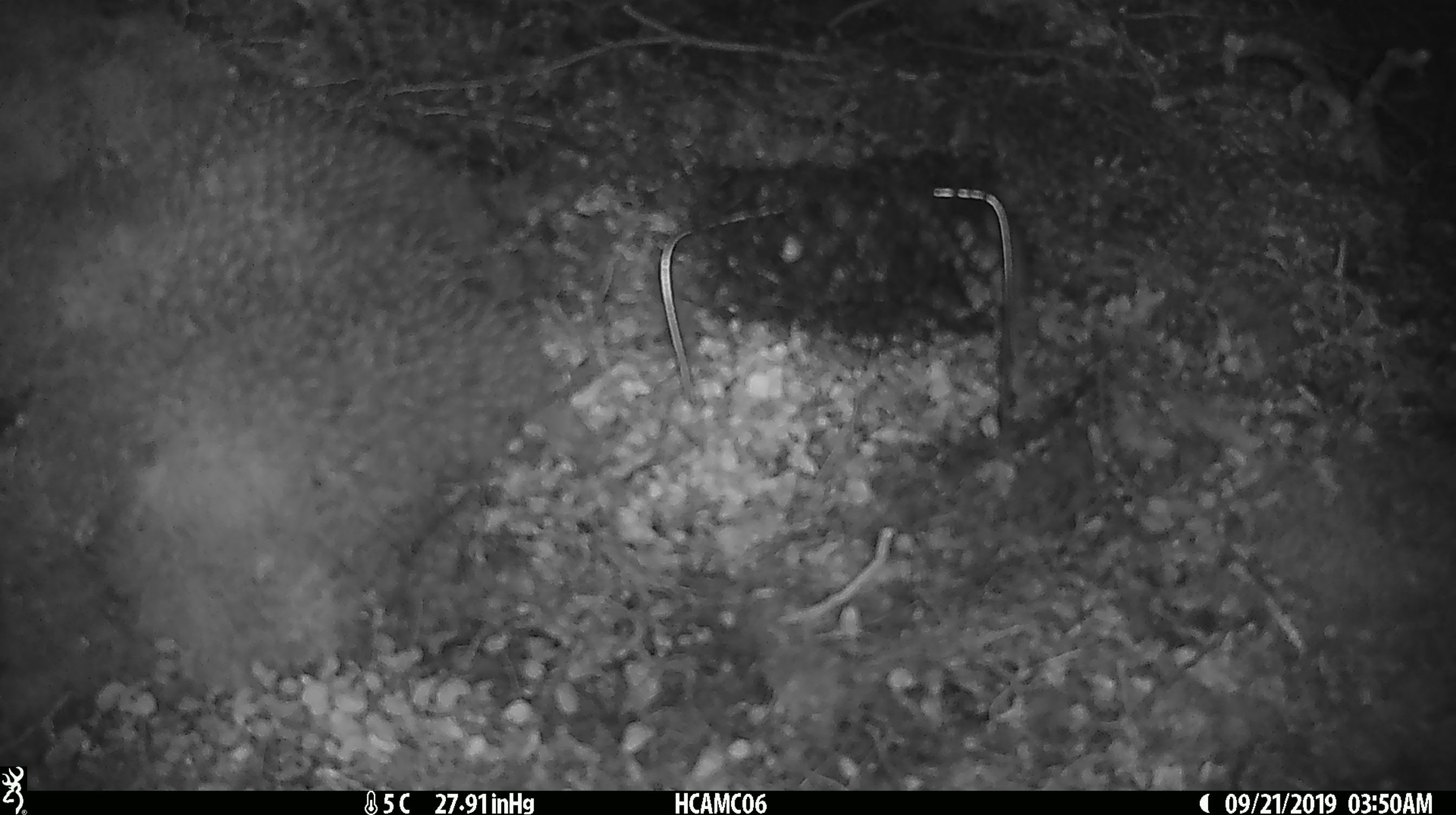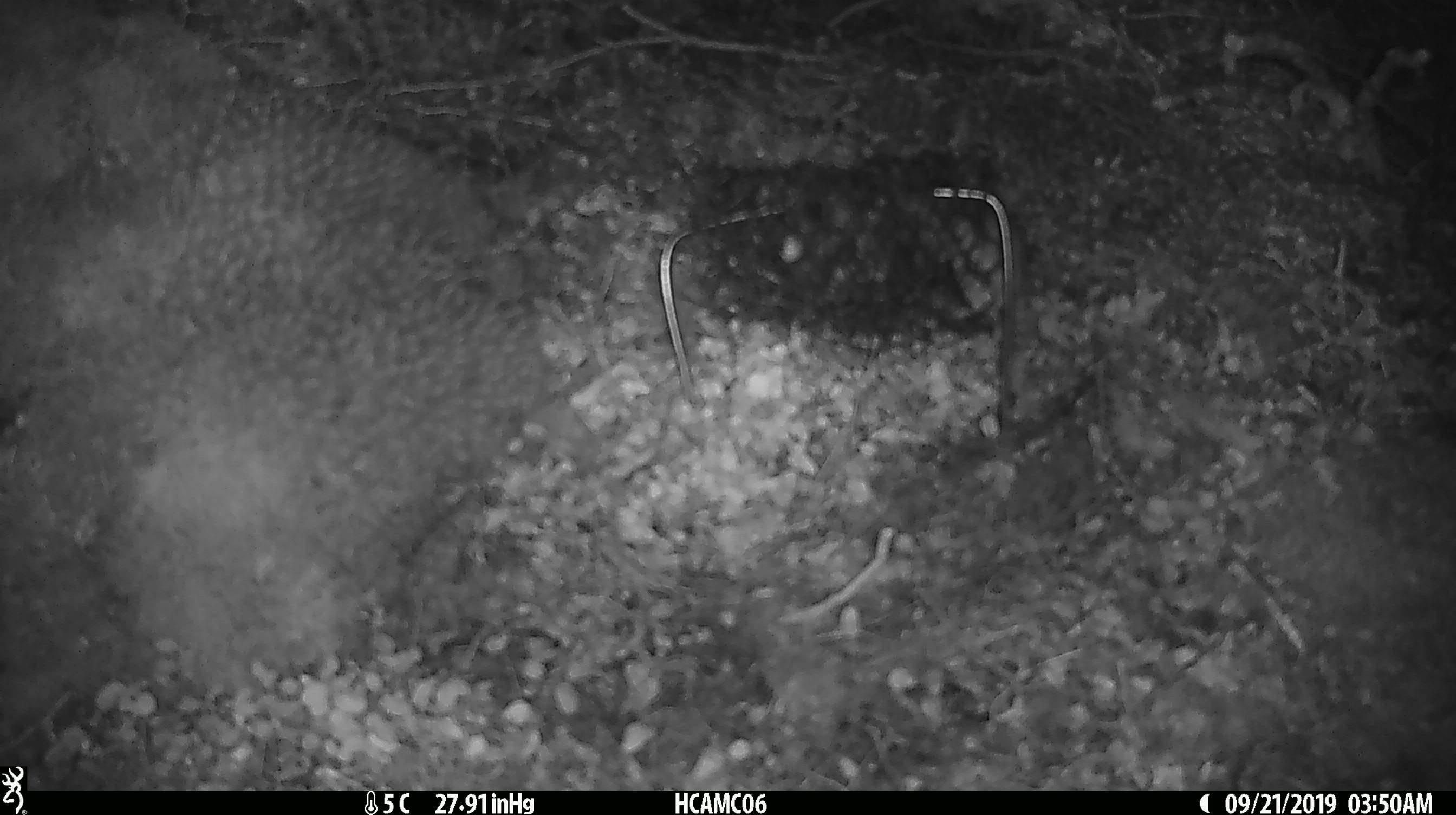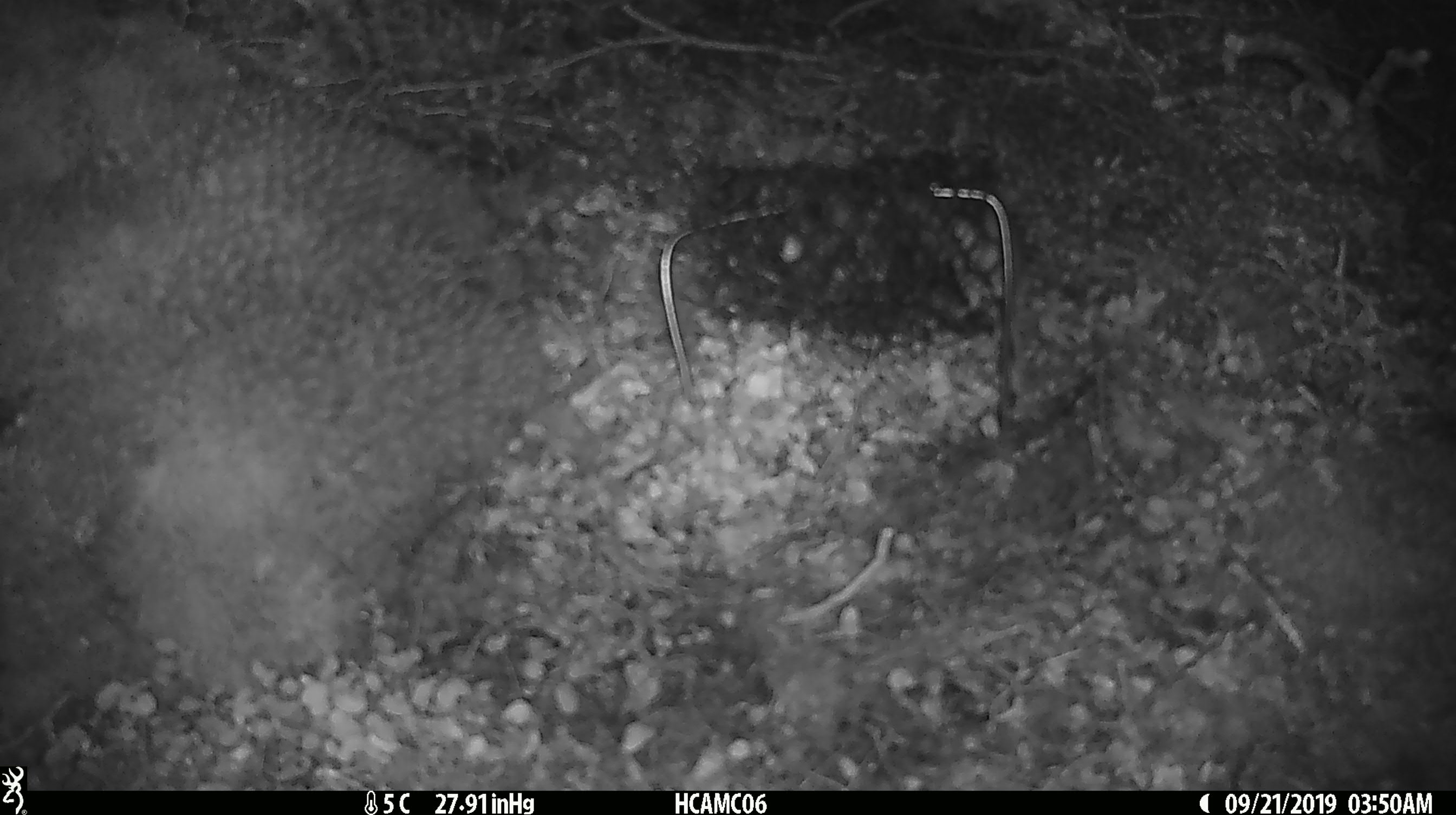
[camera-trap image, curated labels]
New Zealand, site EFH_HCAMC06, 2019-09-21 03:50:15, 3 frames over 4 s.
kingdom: Animalia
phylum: Chordata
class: Mammalia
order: Rodentia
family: Muridae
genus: Mus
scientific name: Mus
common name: mouse